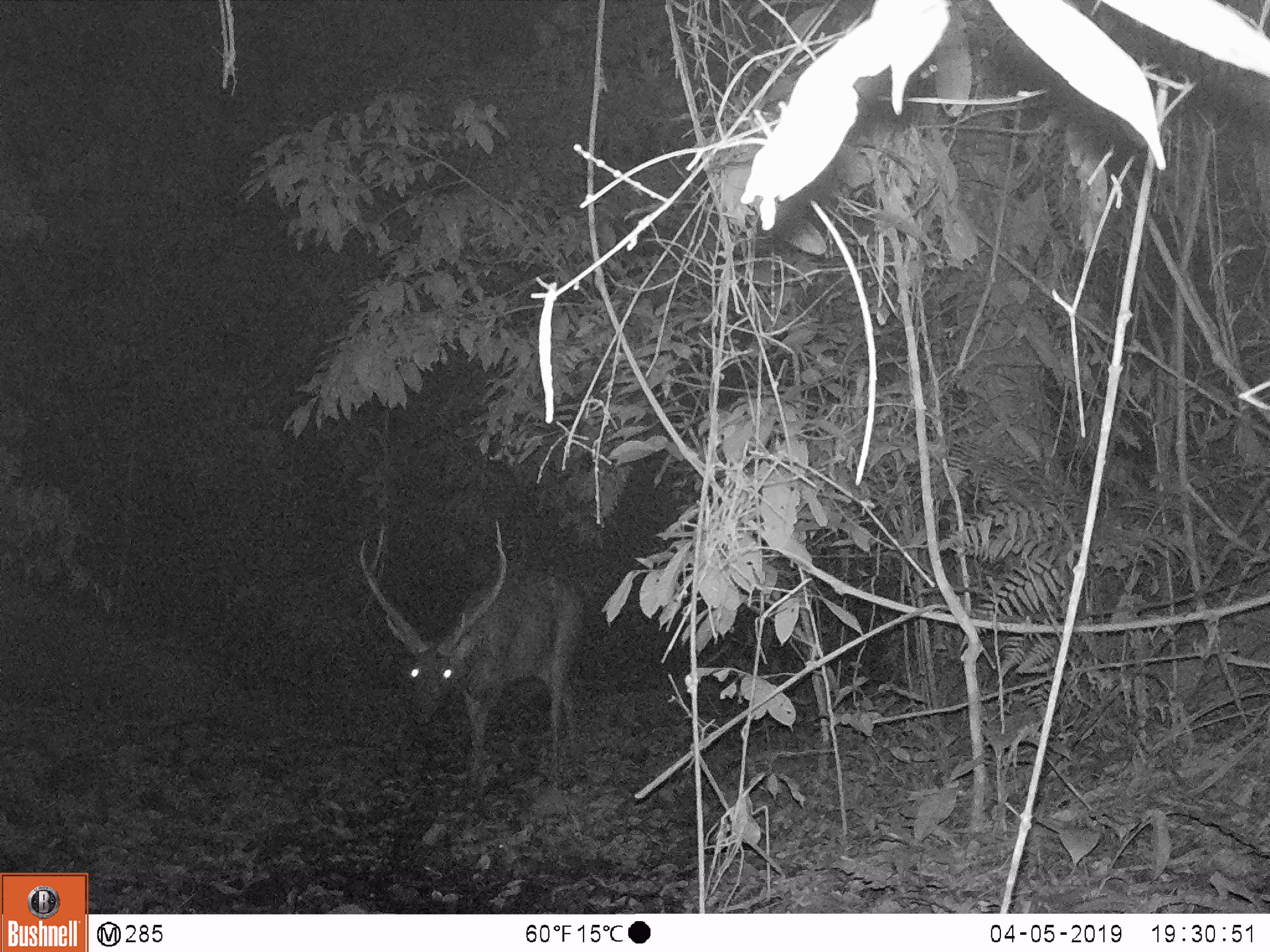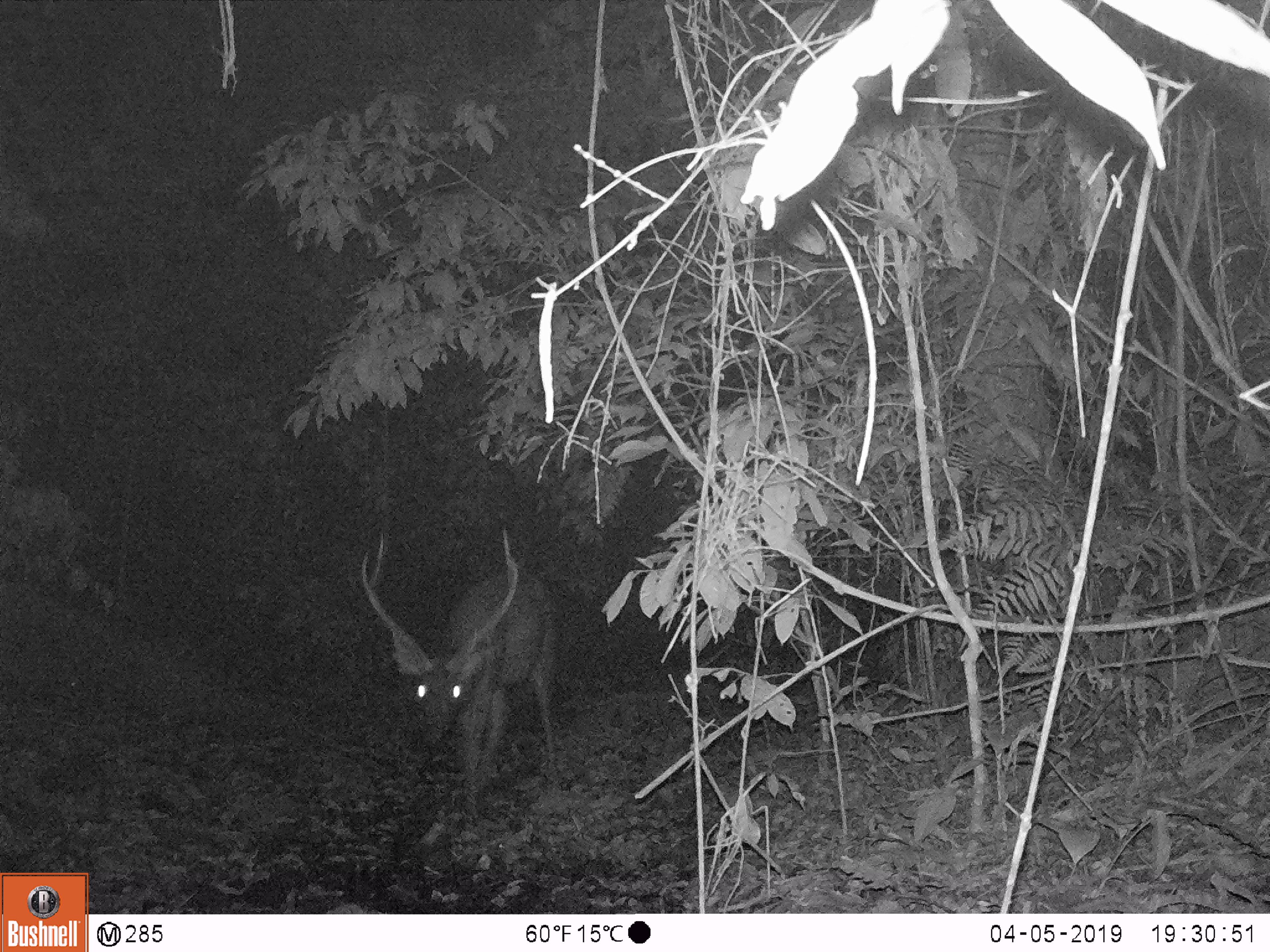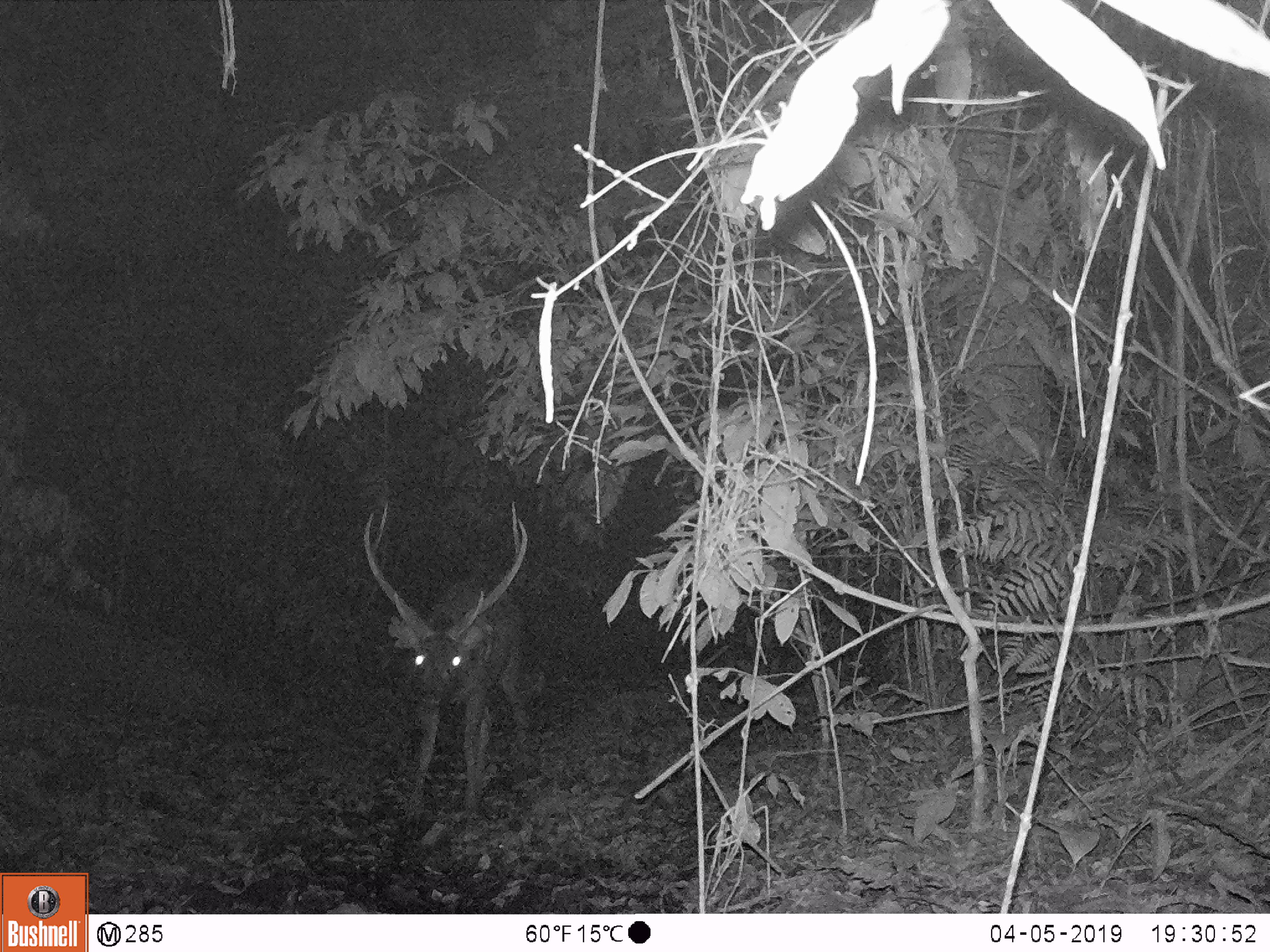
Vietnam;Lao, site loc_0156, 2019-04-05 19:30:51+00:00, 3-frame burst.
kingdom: Animalia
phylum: Chordata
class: Mammalia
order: Artiodactyla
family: Cervidae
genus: Rusa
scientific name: Rusa unicolor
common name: sambar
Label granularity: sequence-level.